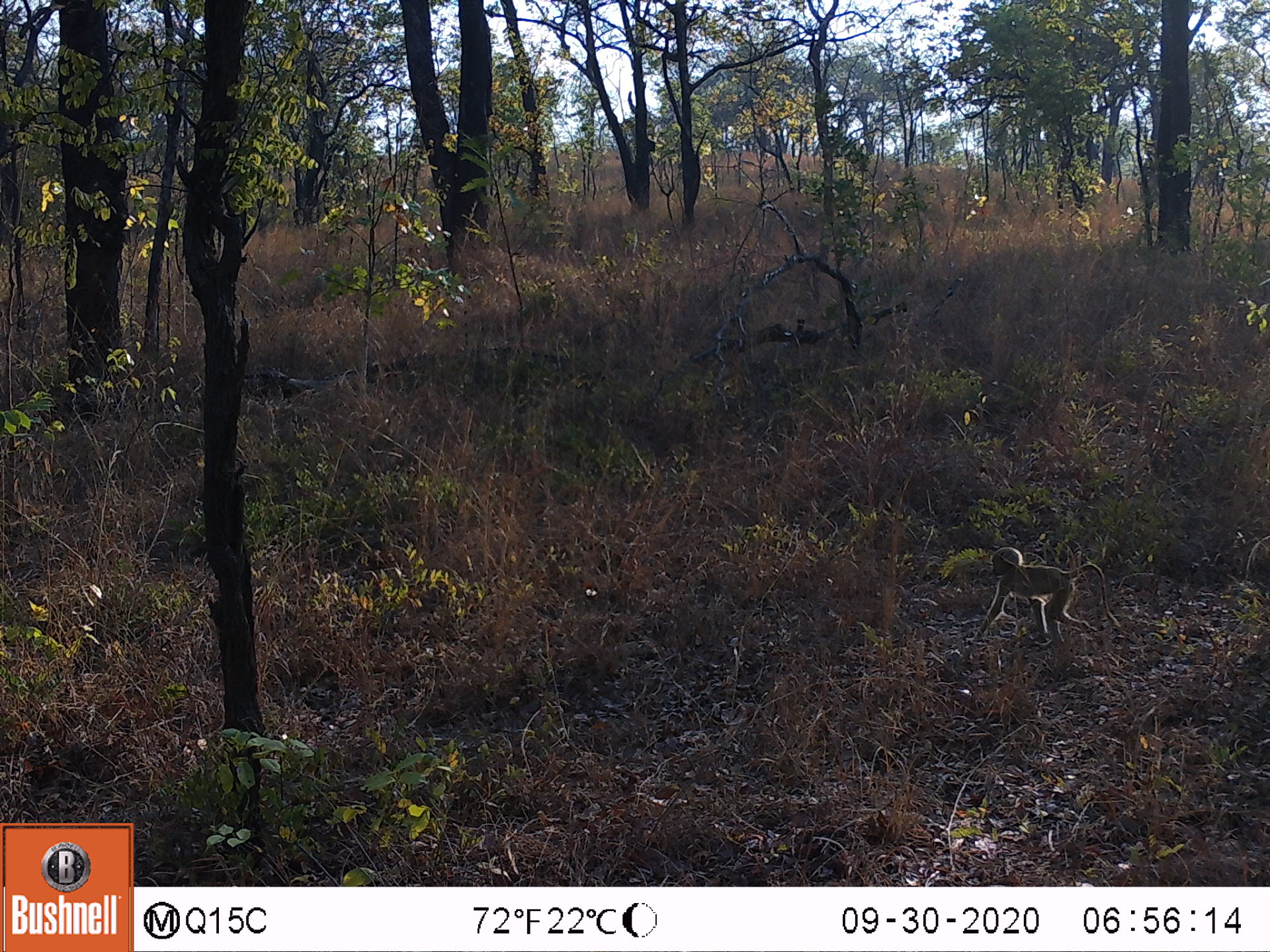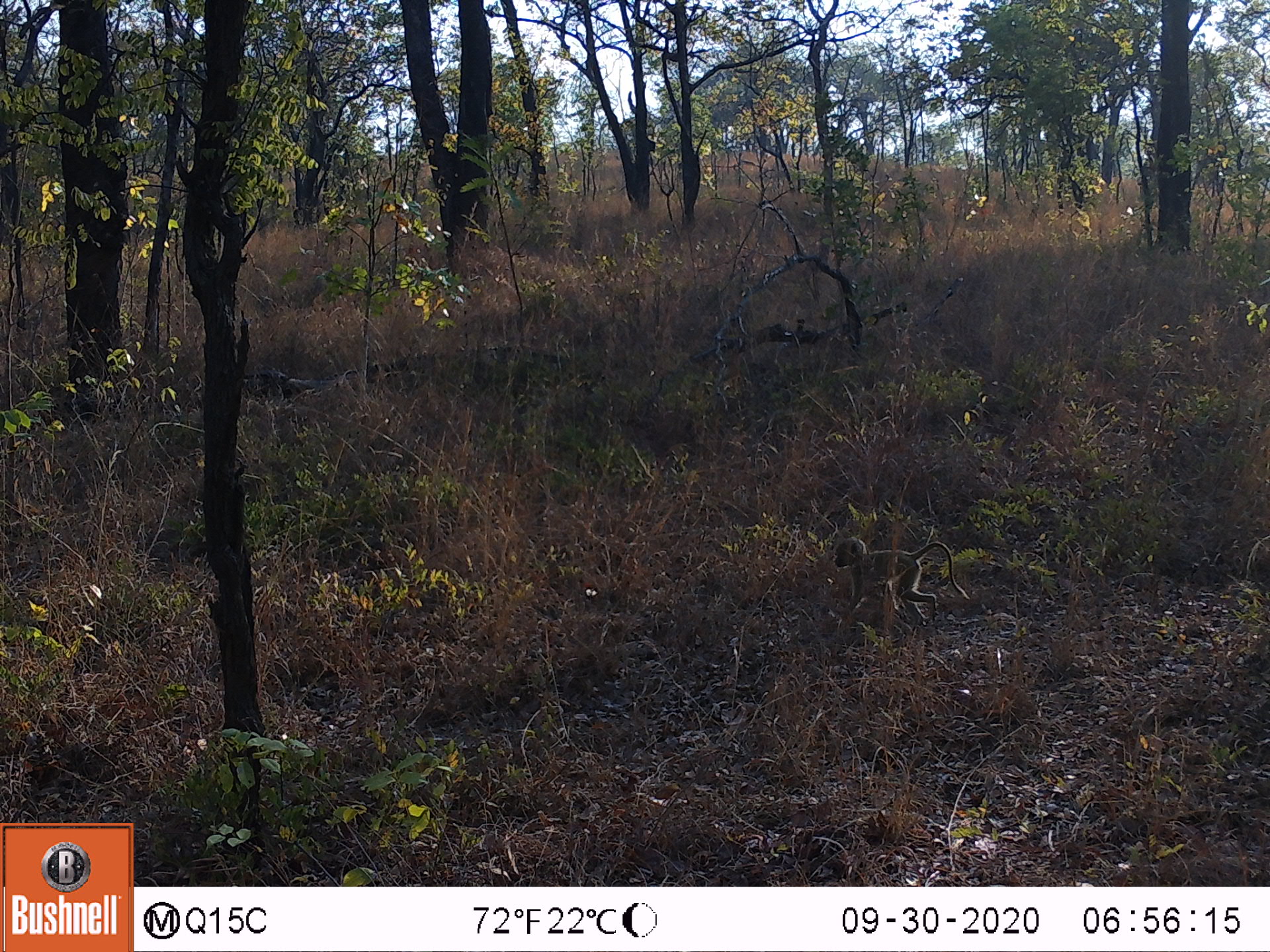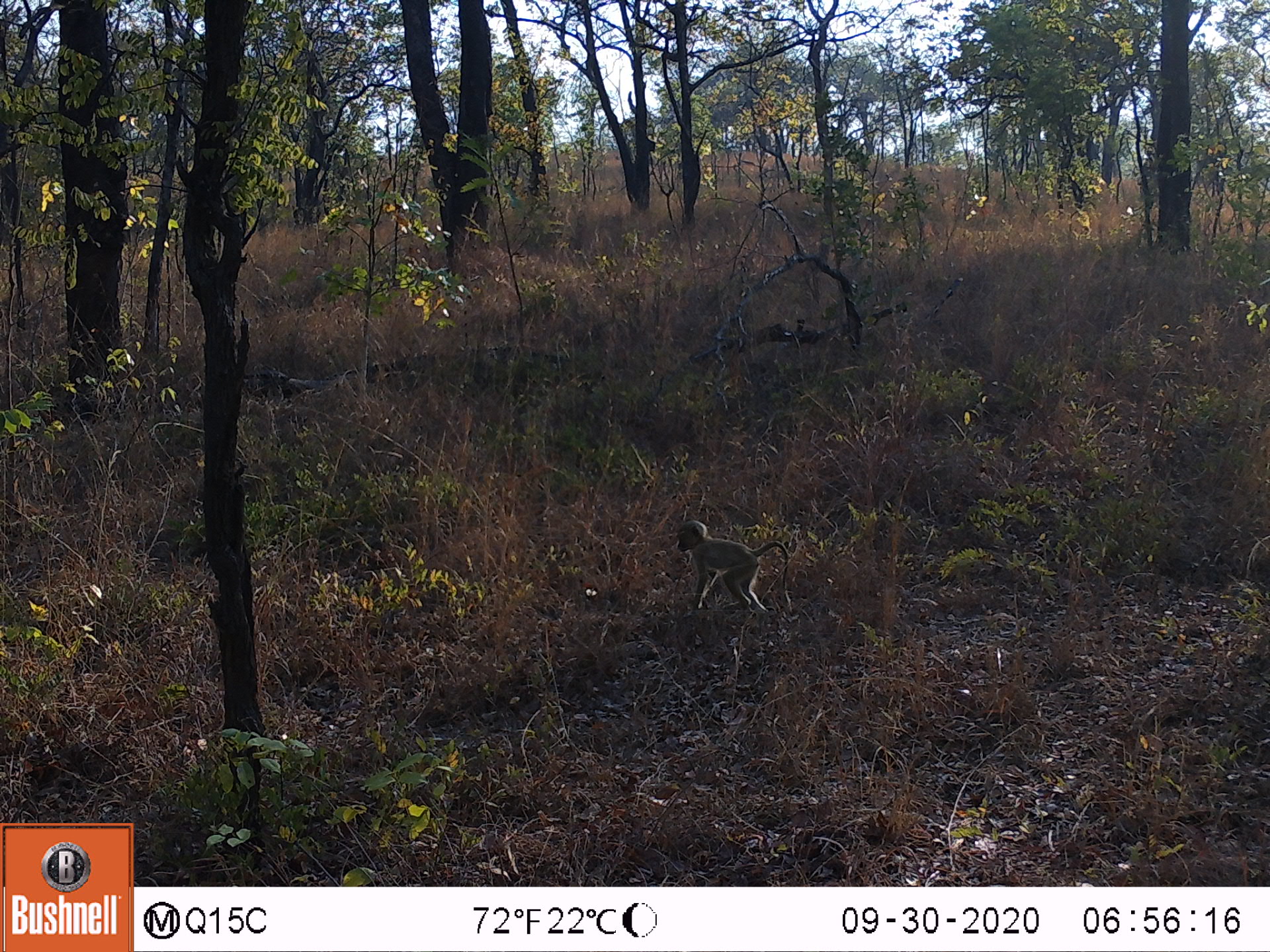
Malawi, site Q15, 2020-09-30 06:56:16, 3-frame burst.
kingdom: Animalia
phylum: Chordata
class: Mammalia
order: Primates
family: Cercopithecidae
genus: Papio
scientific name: Papio cynocephalus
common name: yellow baboon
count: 1